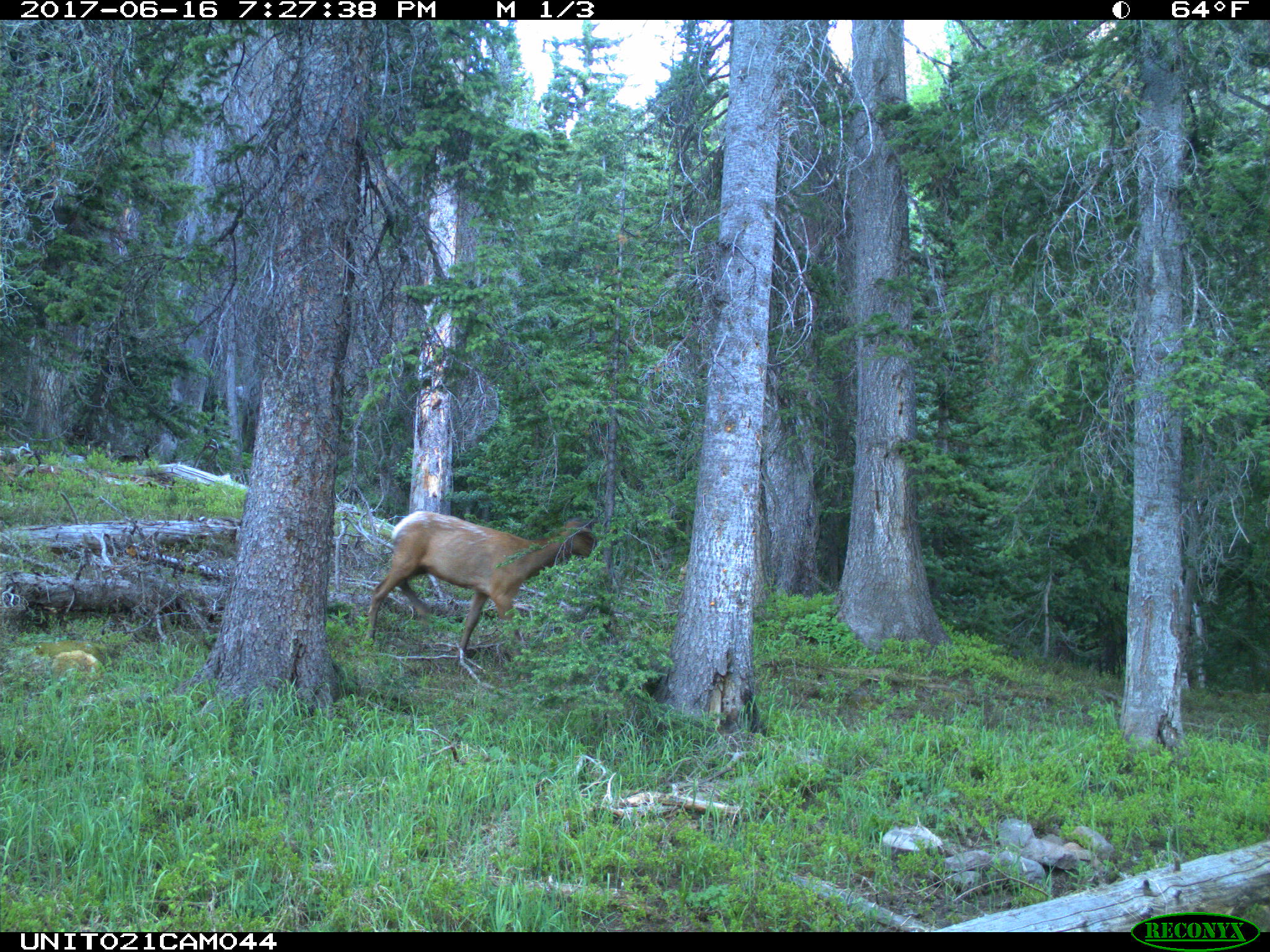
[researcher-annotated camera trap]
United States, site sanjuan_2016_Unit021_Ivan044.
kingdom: Animalia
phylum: Chordata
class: Mammalia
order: Artiodactyla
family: Cervidae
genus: Cervus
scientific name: Cervus elaphus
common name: red deer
Cervus elaphus (red deer).